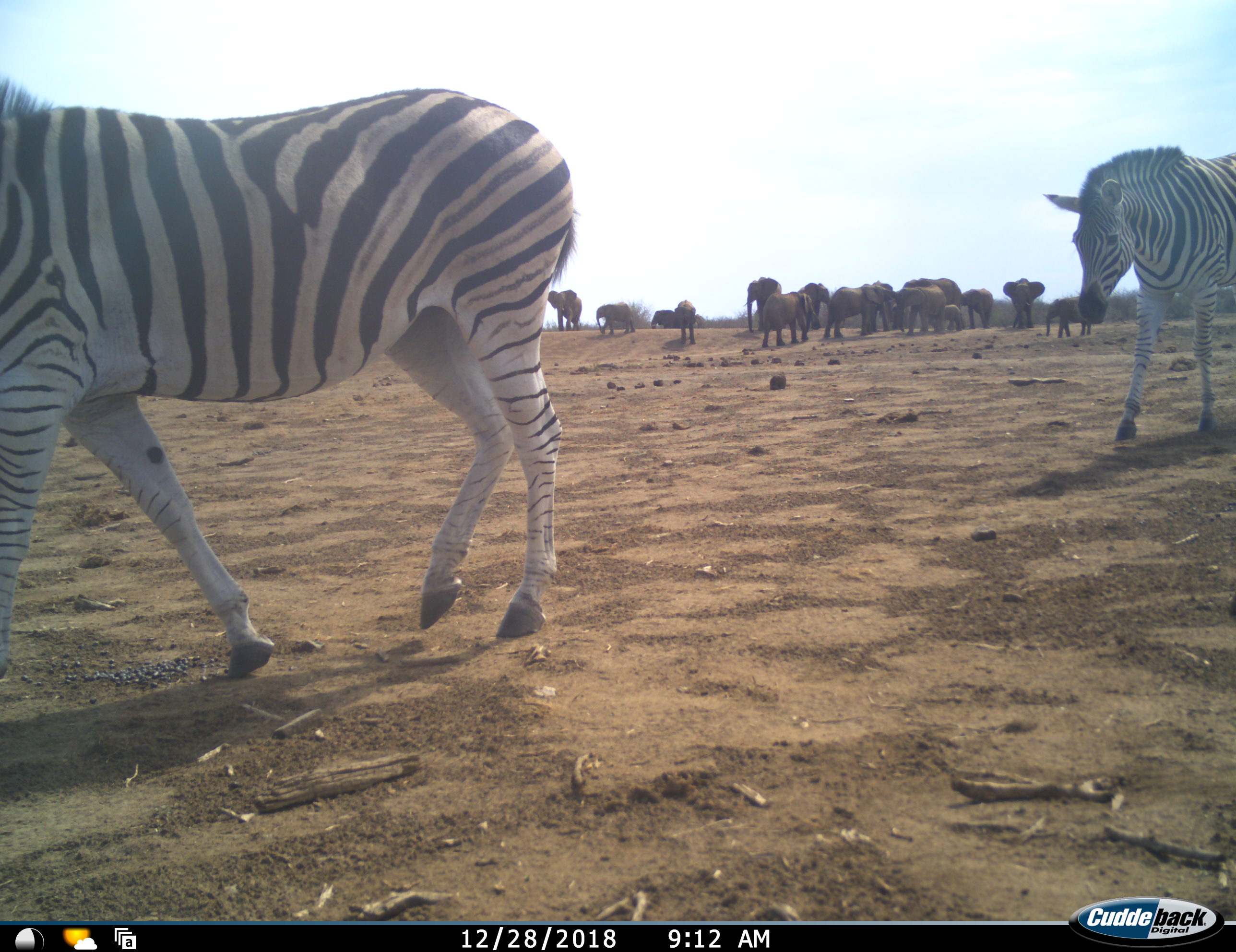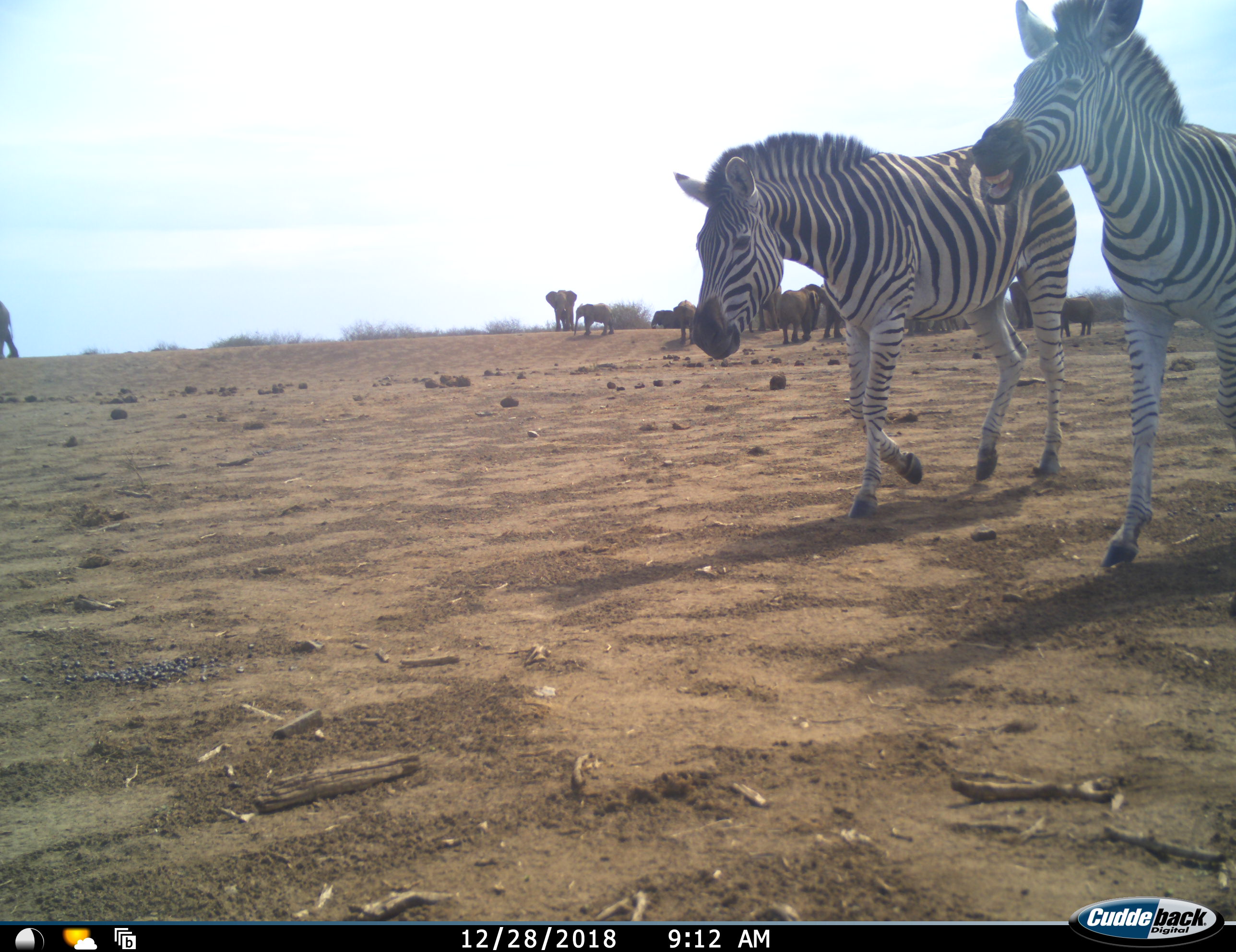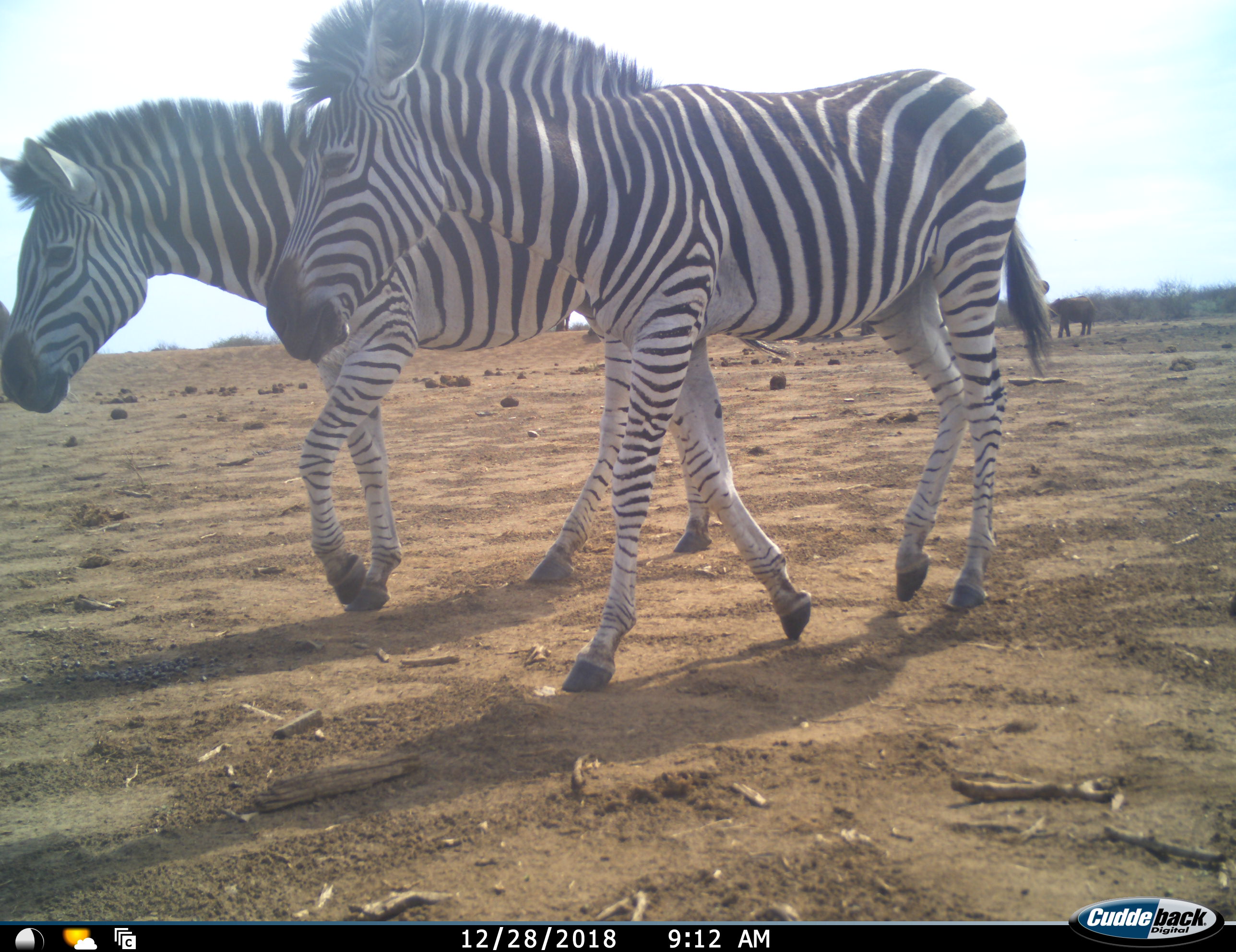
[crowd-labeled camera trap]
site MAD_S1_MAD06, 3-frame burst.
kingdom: Animalia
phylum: Chordata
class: Mammalia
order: Proboscidea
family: Elephantidae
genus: Loxodonta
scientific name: Loxodonta africana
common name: african bush elephant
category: elephant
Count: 11-50.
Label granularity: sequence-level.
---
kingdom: Animalia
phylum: Chordata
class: Mammalia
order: Perissodactyla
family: Equidae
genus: Equus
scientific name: Equus quagga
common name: plains zebra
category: zebraplains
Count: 3.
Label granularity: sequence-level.